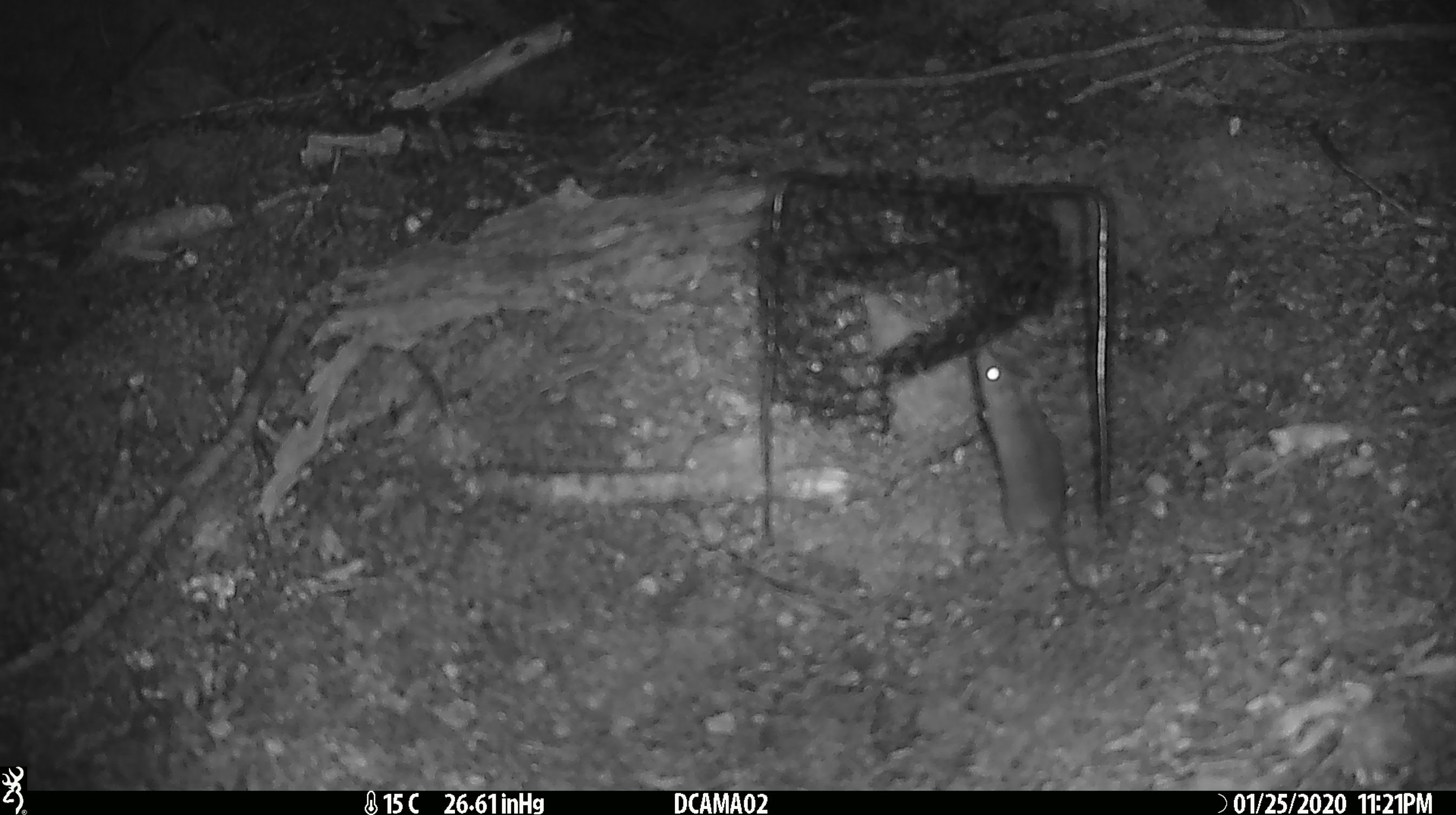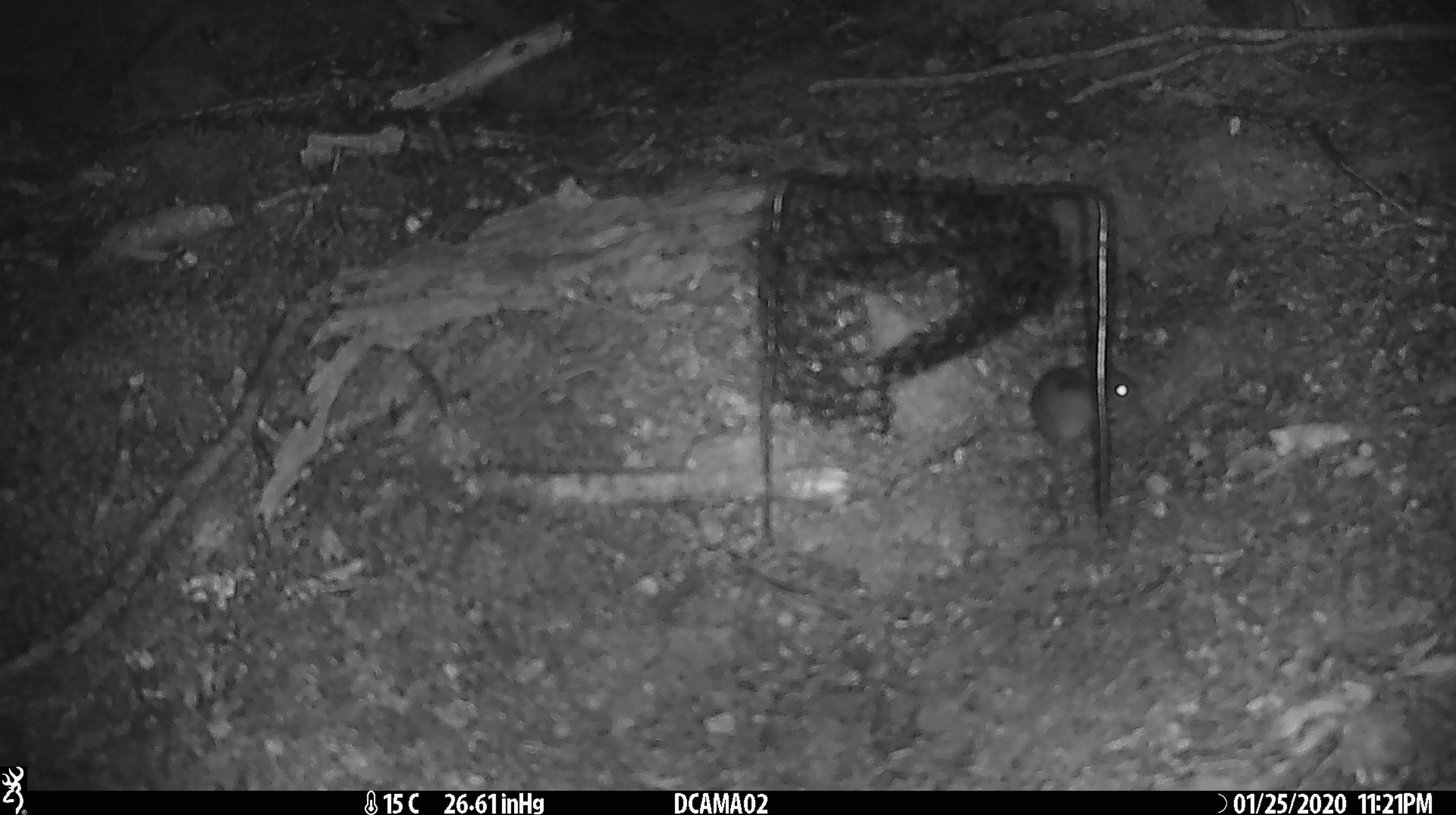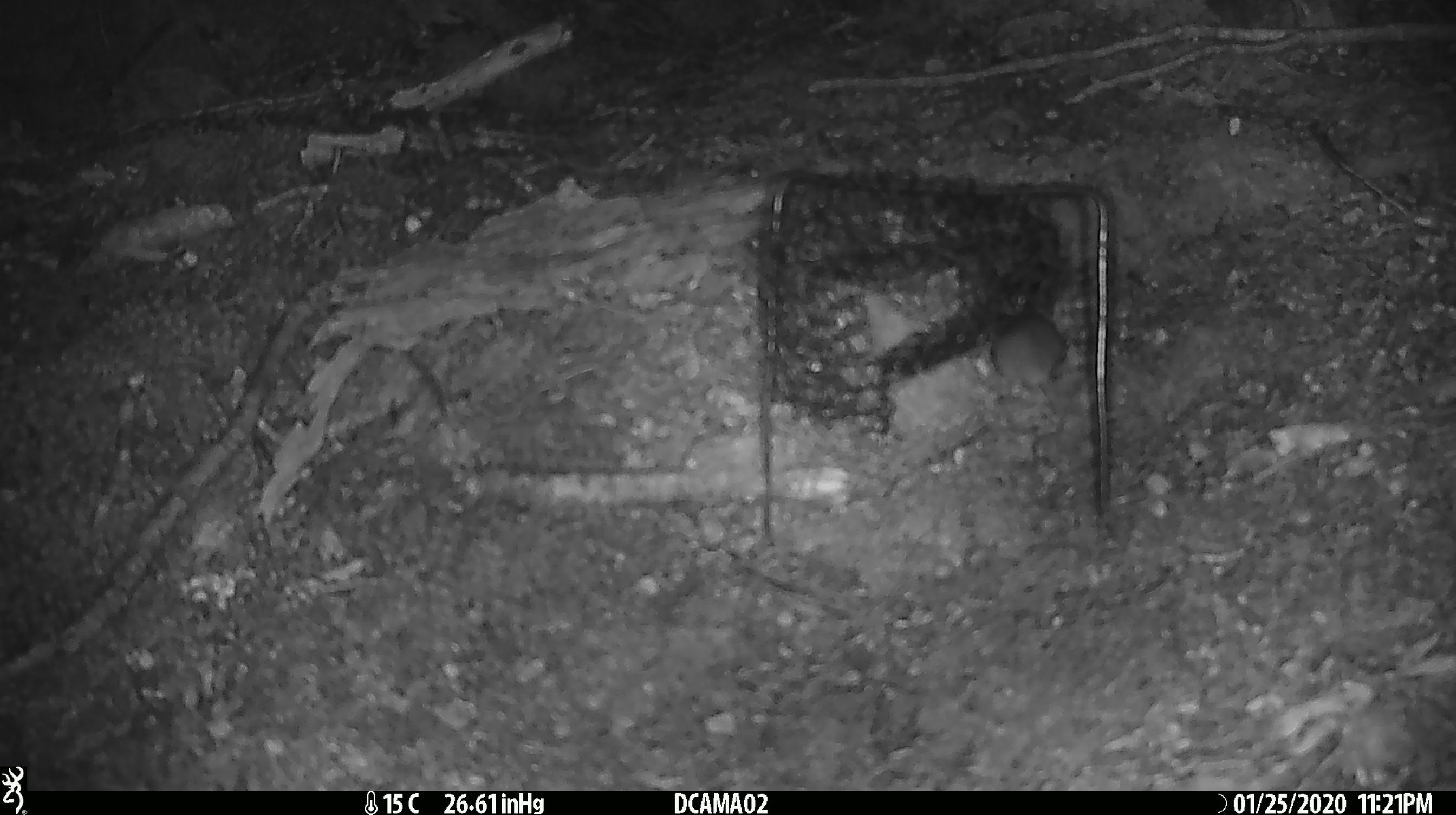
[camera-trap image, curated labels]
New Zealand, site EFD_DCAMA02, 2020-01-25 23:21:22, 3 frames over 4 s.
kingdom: Animalia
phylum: Chordata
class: Mammalia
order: Rodentia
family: Muridae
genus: Mus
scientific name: Mus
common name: mouse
Mouse (Mus).